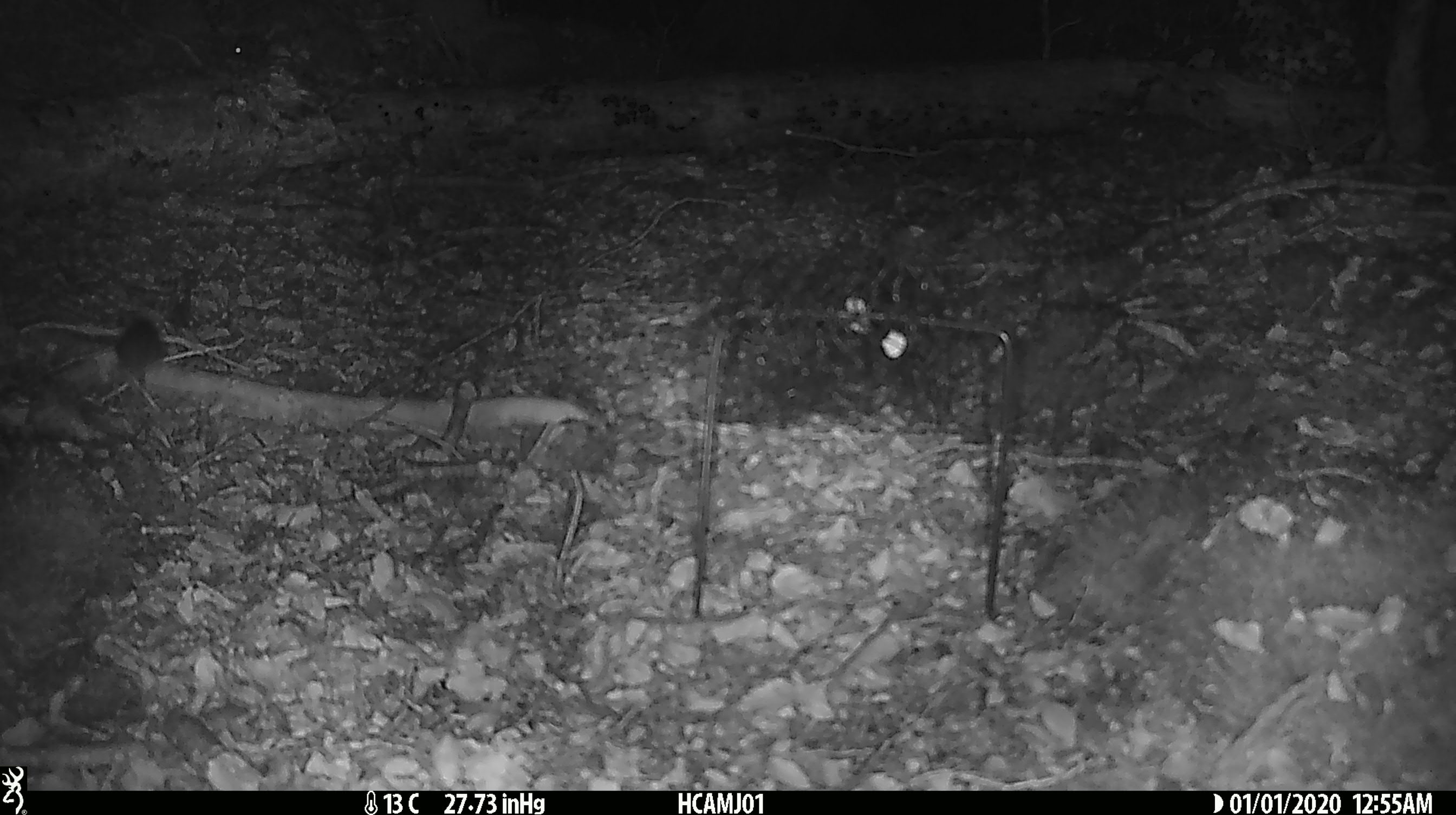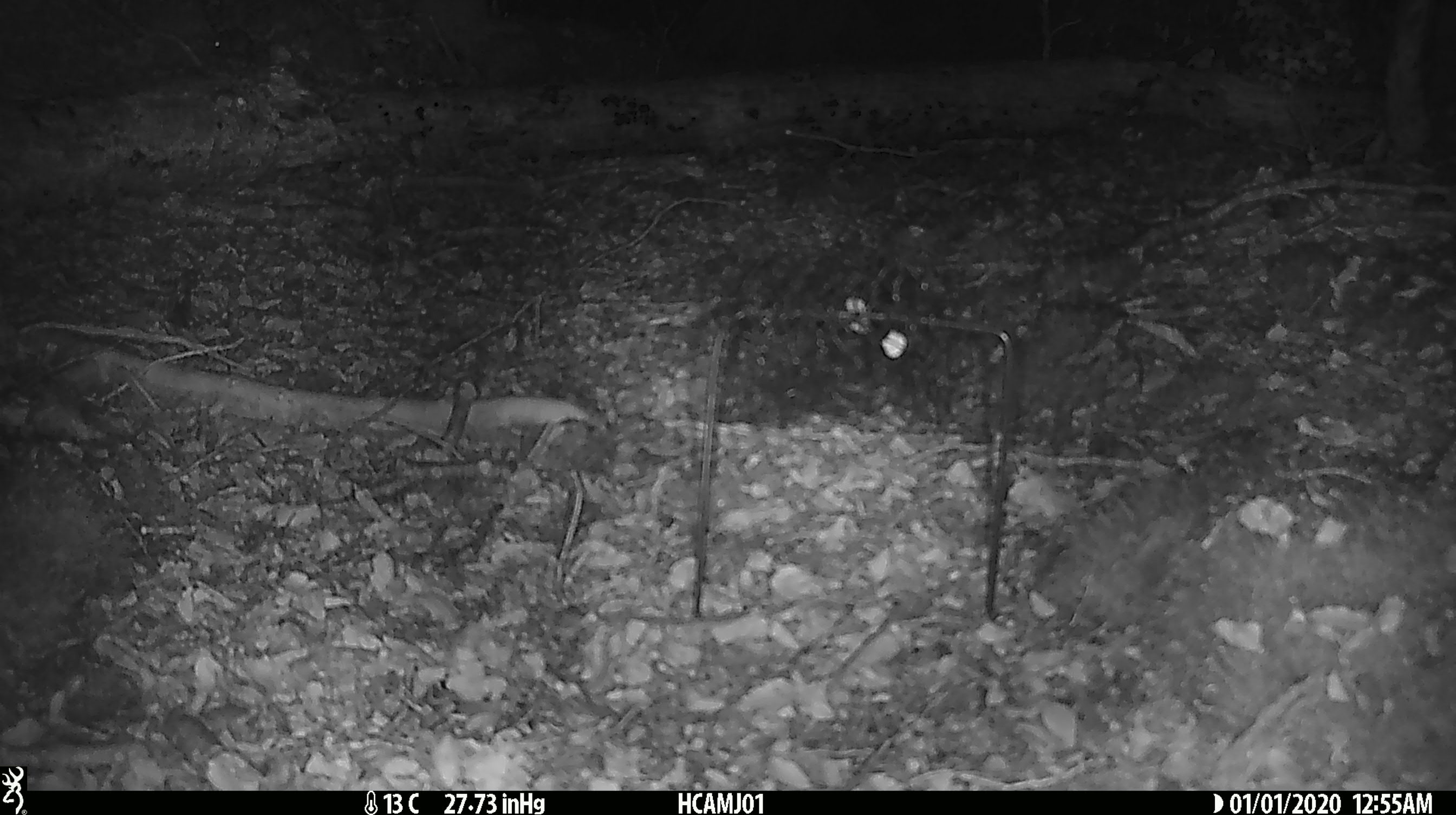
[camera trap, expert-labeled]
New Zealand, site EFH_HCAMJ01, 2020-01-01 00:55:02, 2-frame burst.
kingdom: Animalia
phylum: Chordata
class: Mammalia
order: Rodentia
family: Muridae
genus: Mus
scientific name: Mus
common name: mouse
Mouse (Mus).